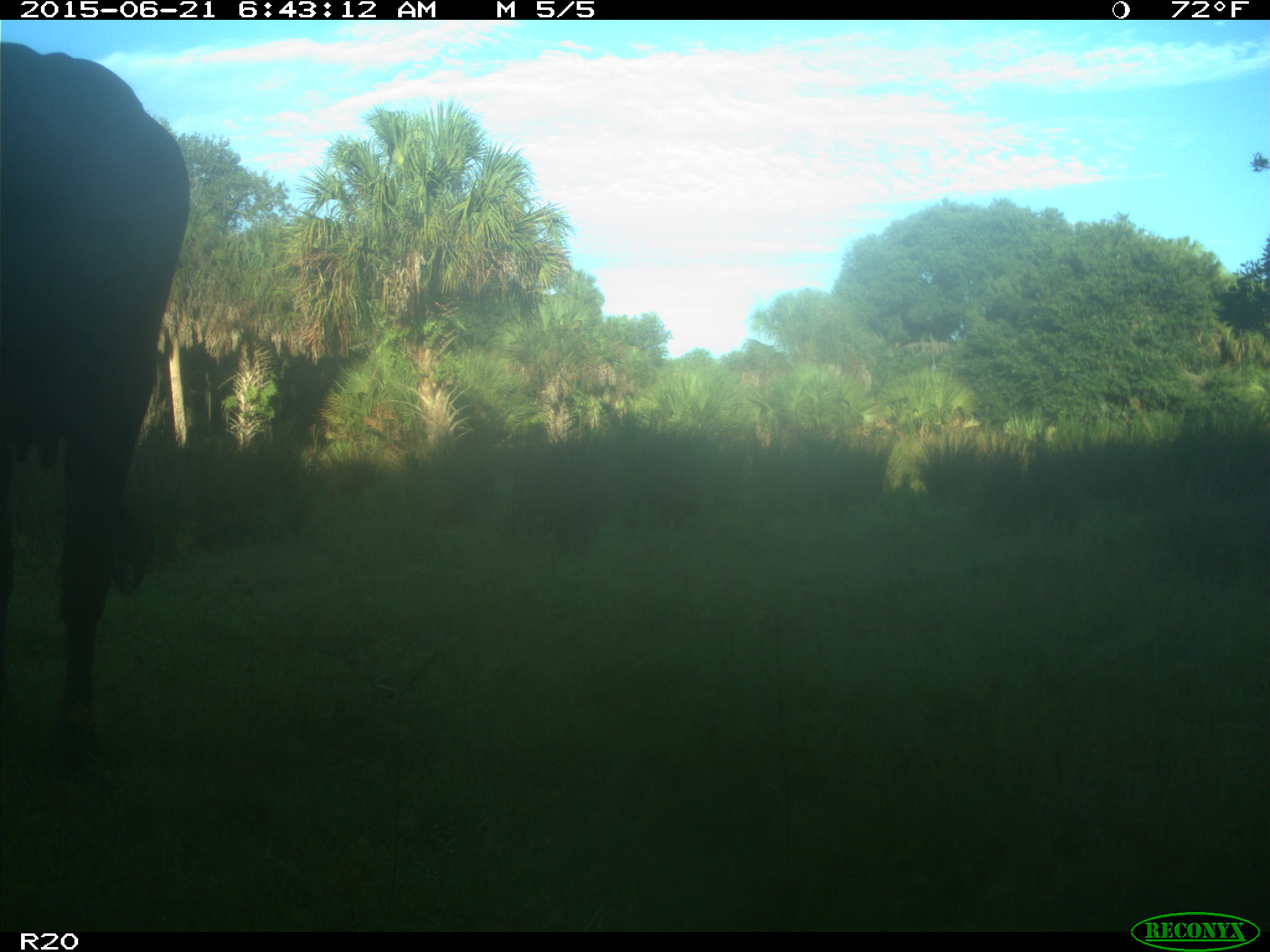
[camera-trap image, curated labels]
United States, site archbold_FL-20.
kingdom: Animalia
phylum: Chordata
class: Mammalia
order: Artiodactyla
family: Bovidae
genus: Bos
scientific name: Bos taurus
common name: domestic cow